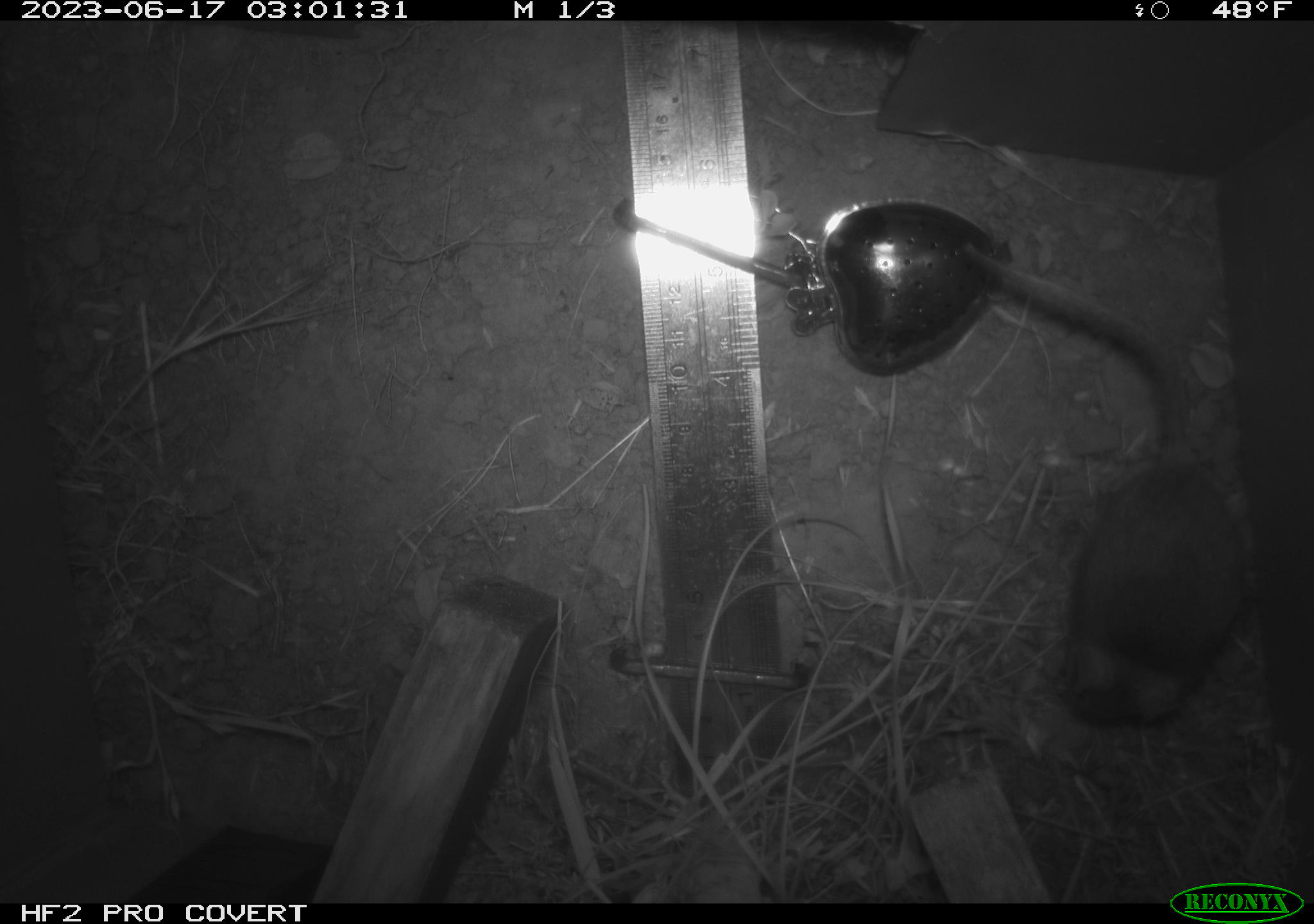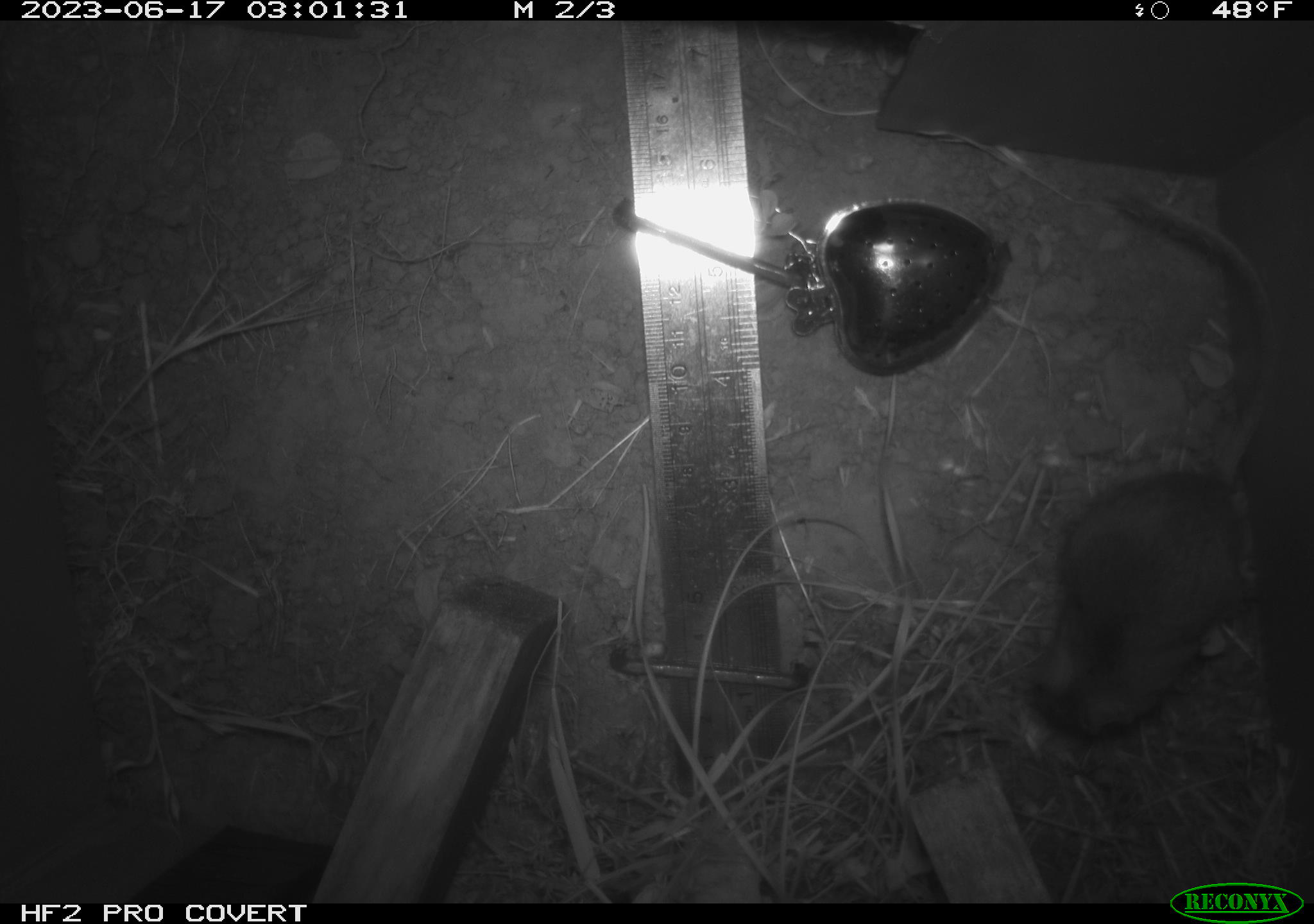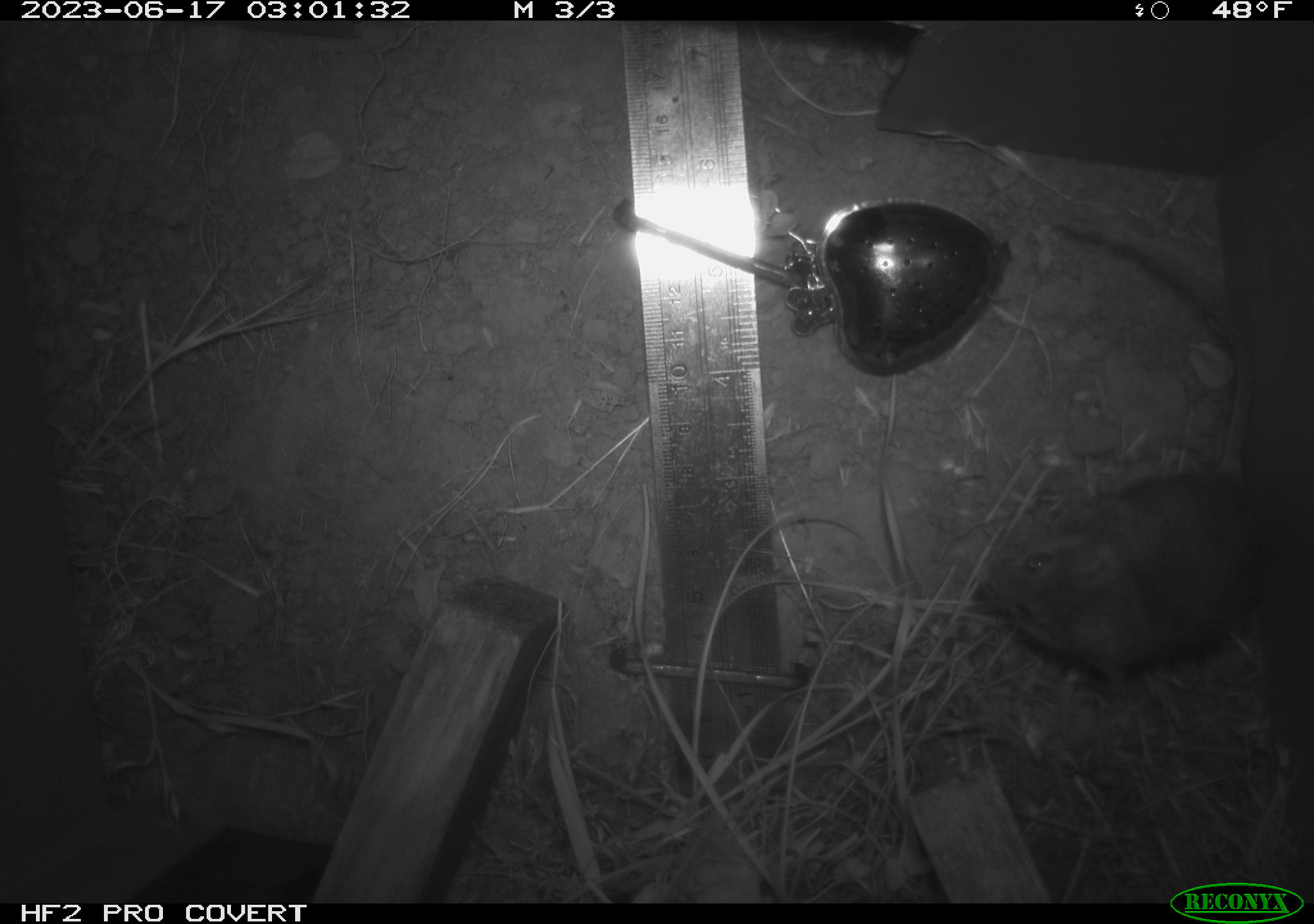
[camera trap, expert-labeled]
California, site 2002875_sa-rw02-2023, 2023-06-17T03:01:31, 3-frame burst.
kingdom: Animalia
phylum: Chordata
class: Mammalia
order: Rodentia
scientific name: Rodentia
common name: mouse species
Mouse species (Rodentia).